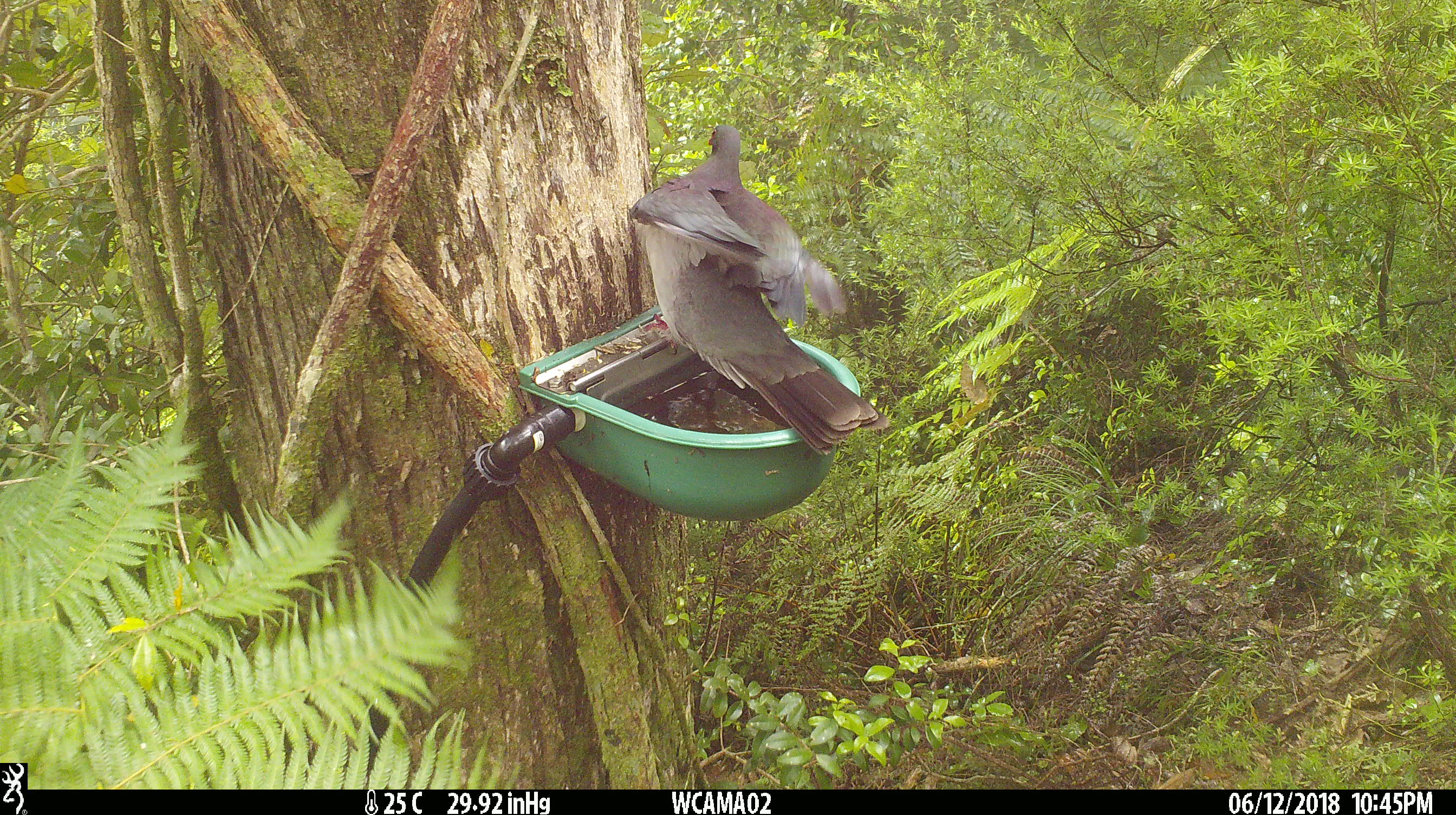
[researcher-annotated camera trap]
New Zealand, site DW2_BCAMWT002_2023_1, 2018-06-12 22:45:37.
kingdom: Animalia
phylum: Chordata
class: Aves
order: Columbiformes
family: Columbidae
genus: Hemiphaga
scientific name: Hemiphaga novaeseelandiae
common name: new zealand pigeon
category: kereru